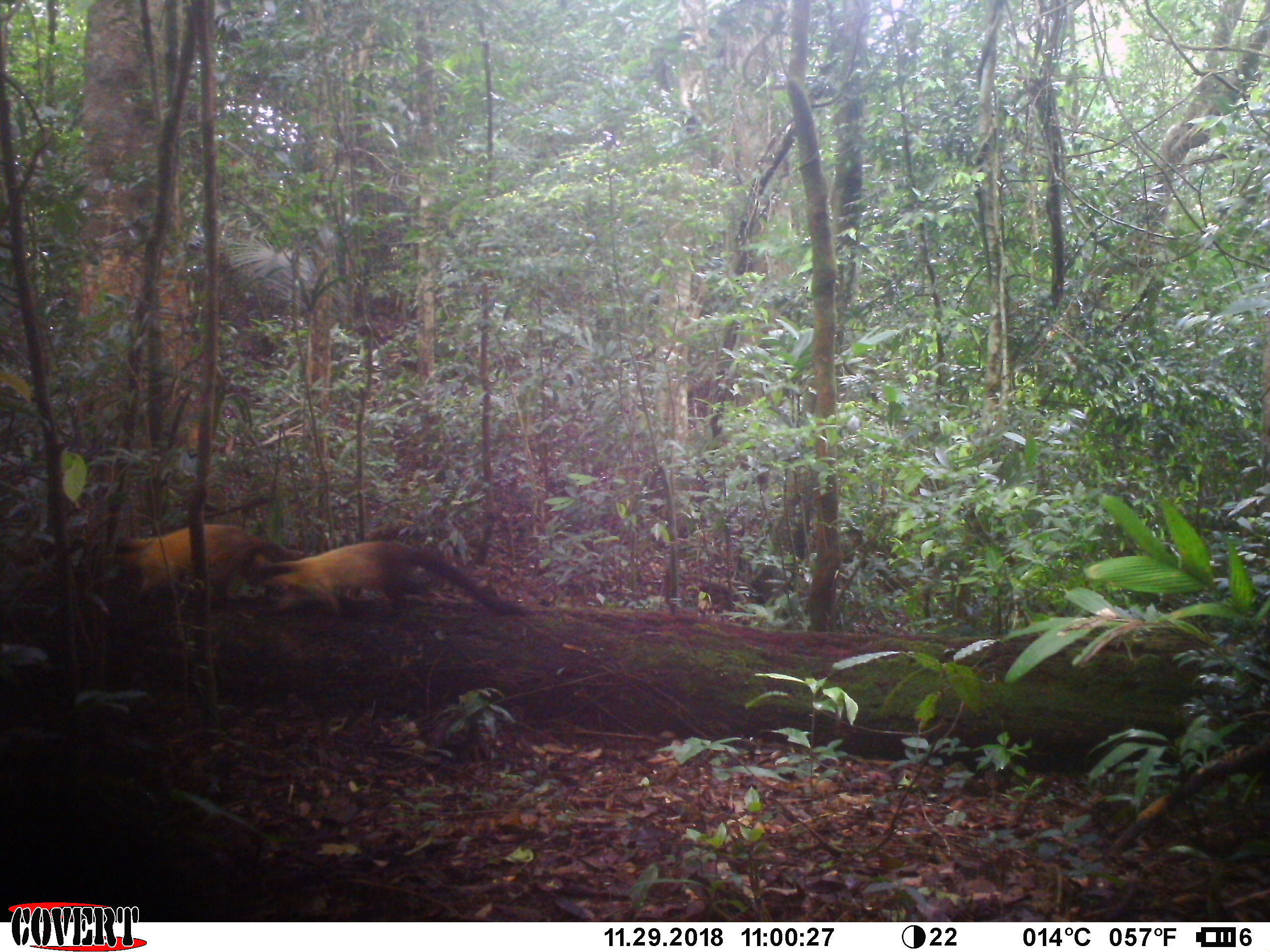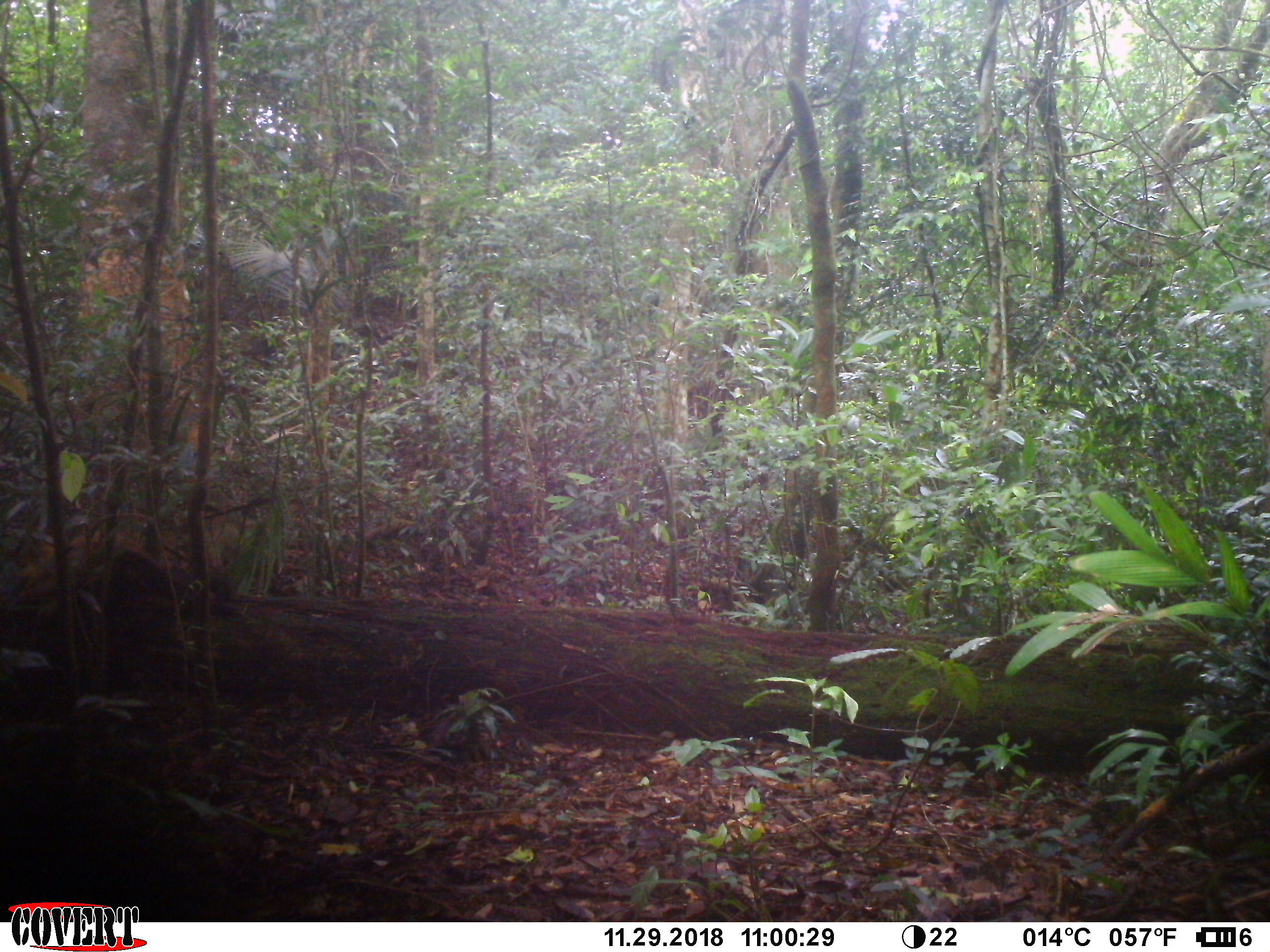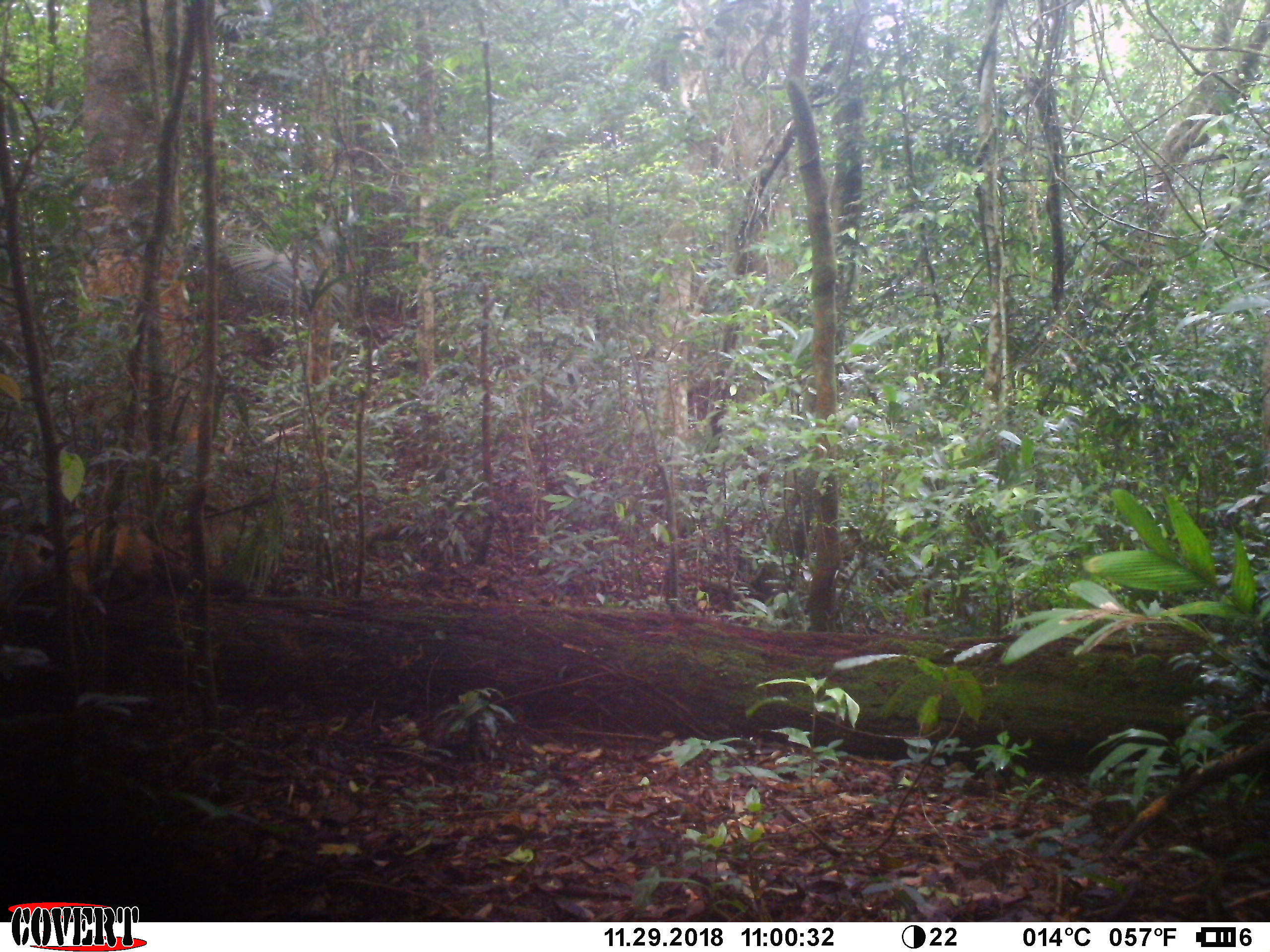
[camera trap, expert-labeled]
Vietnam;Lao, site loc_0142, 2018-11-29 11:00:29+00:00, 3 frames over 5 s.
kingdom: Animalia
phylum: Chordata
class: Mammalia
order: Carnivora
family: Mustelidae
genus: Martes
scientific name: Martes flavigula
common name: yellow-throated marten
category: yellow throated marten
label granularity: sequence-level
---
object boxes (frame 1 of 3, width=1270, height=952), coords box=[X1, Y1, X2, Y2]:
yellow throated marten: box=[246, 538, 530, 625]; box=[109, 521, 304, 594]